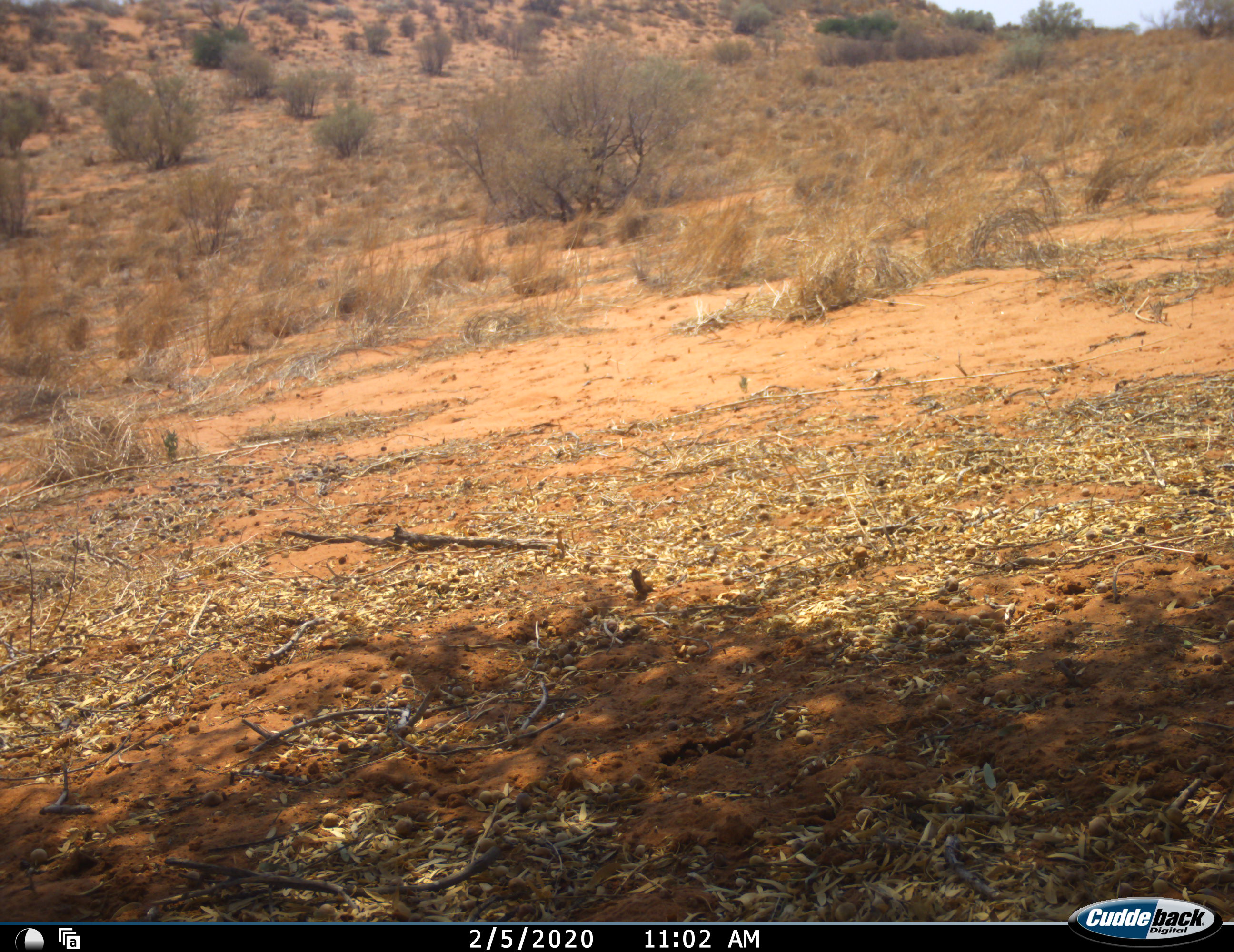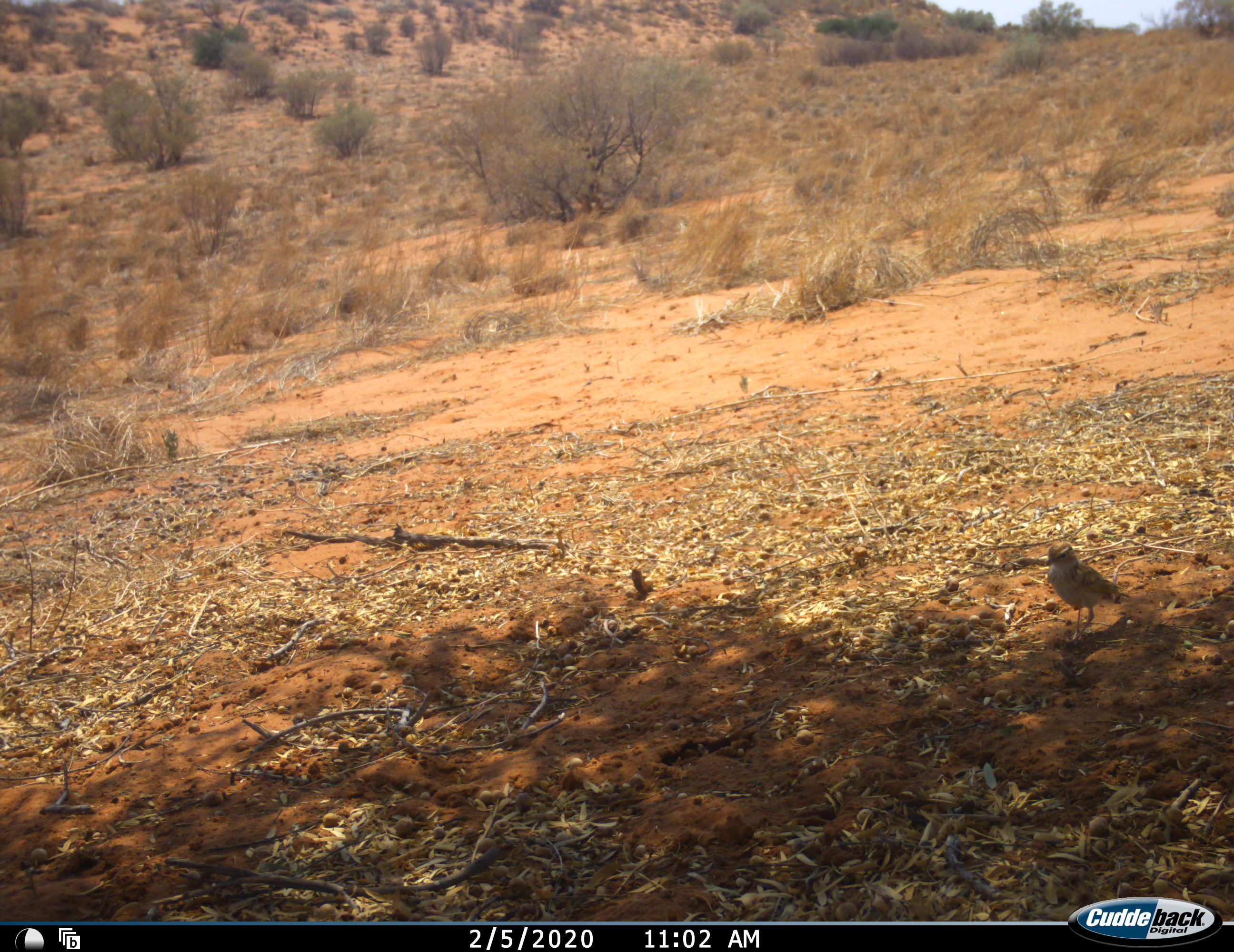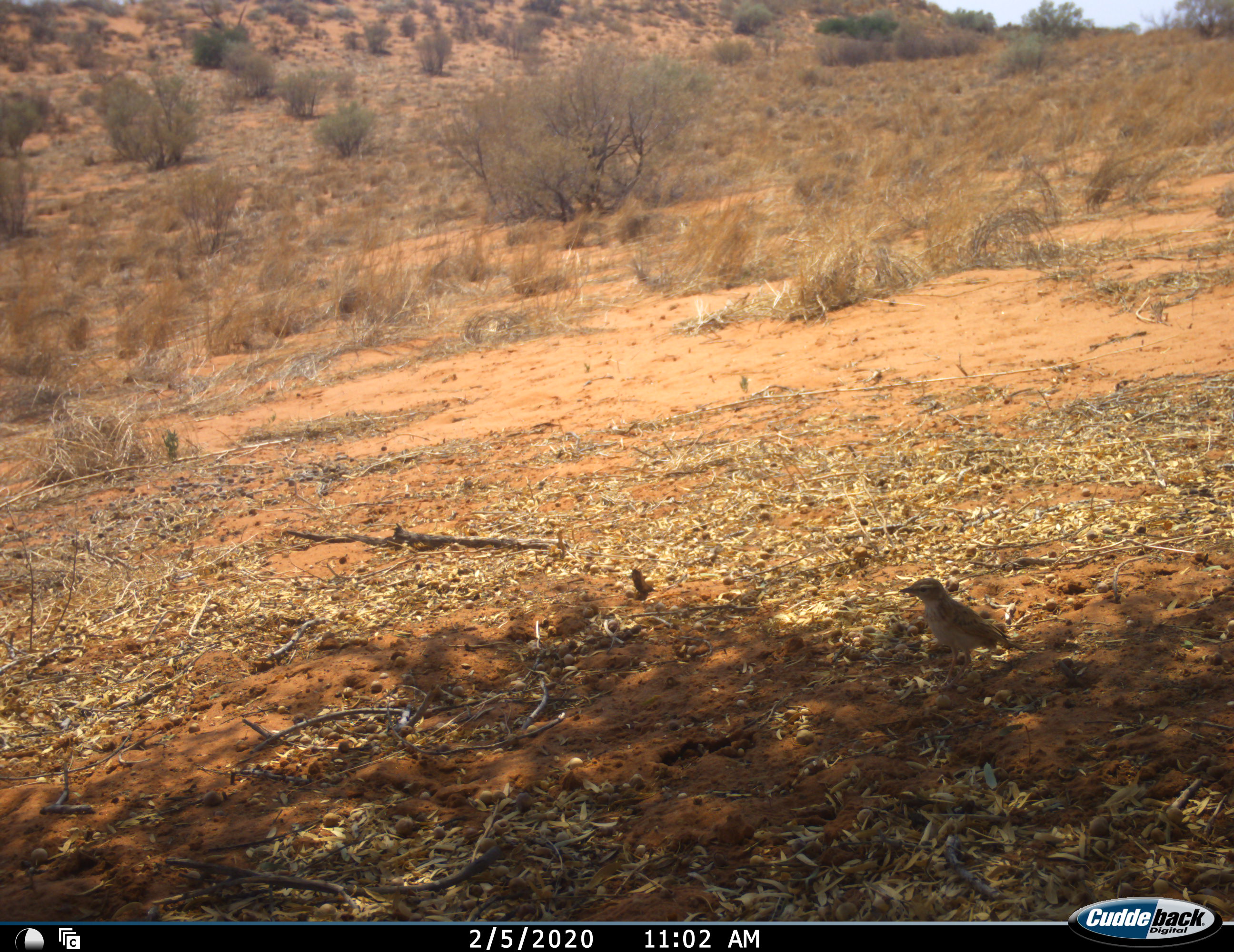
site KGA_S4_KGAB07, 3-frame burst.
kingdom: Animalia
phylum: Chordata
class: Aves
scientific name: Aves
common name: bird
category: birdother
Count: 1.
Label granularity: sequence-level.